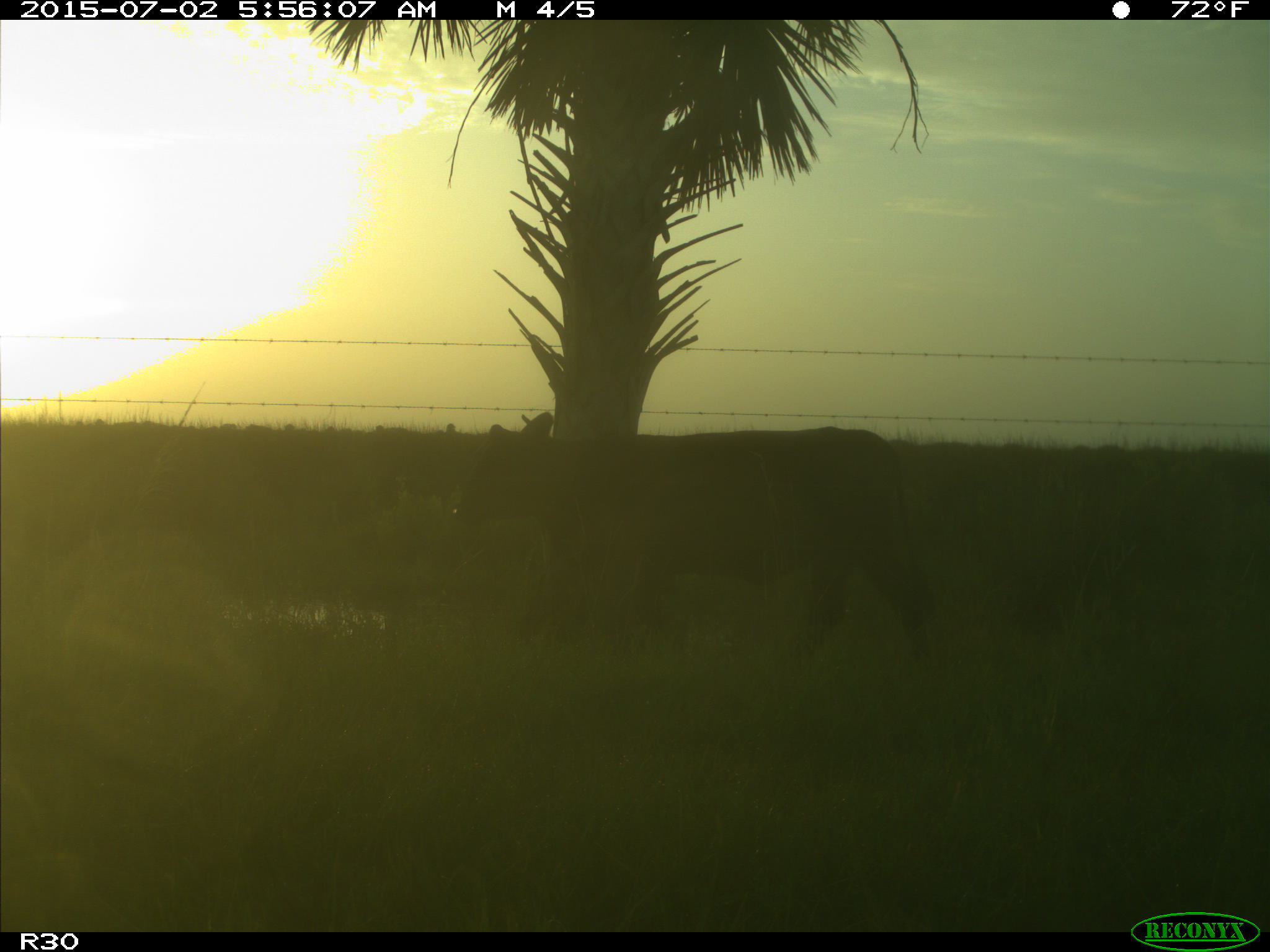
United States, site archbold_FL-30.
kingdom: Animalia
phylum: Chordata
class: Mammalia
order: Artiodactyla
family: Bovidae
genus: Bos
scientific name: Bos taurus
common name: domestic cow